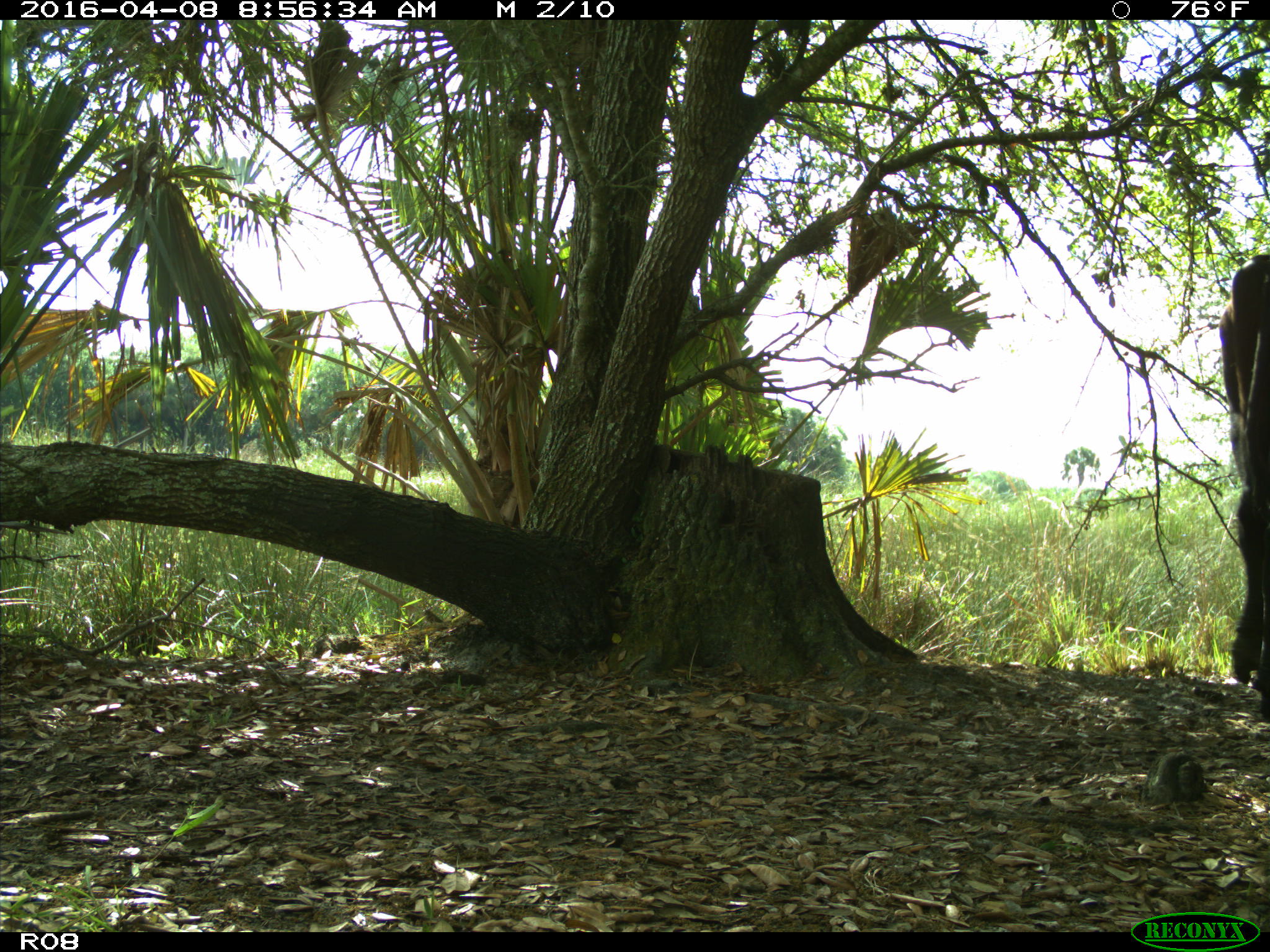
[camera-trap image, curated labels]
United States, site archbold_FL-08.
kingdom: Animalia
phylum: Chordata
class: Mammalia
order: Artiodactyla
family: Bovidae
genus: Bos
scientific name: Bos taurus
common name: domestic cow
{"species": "Bos taurus (domestic cow)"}